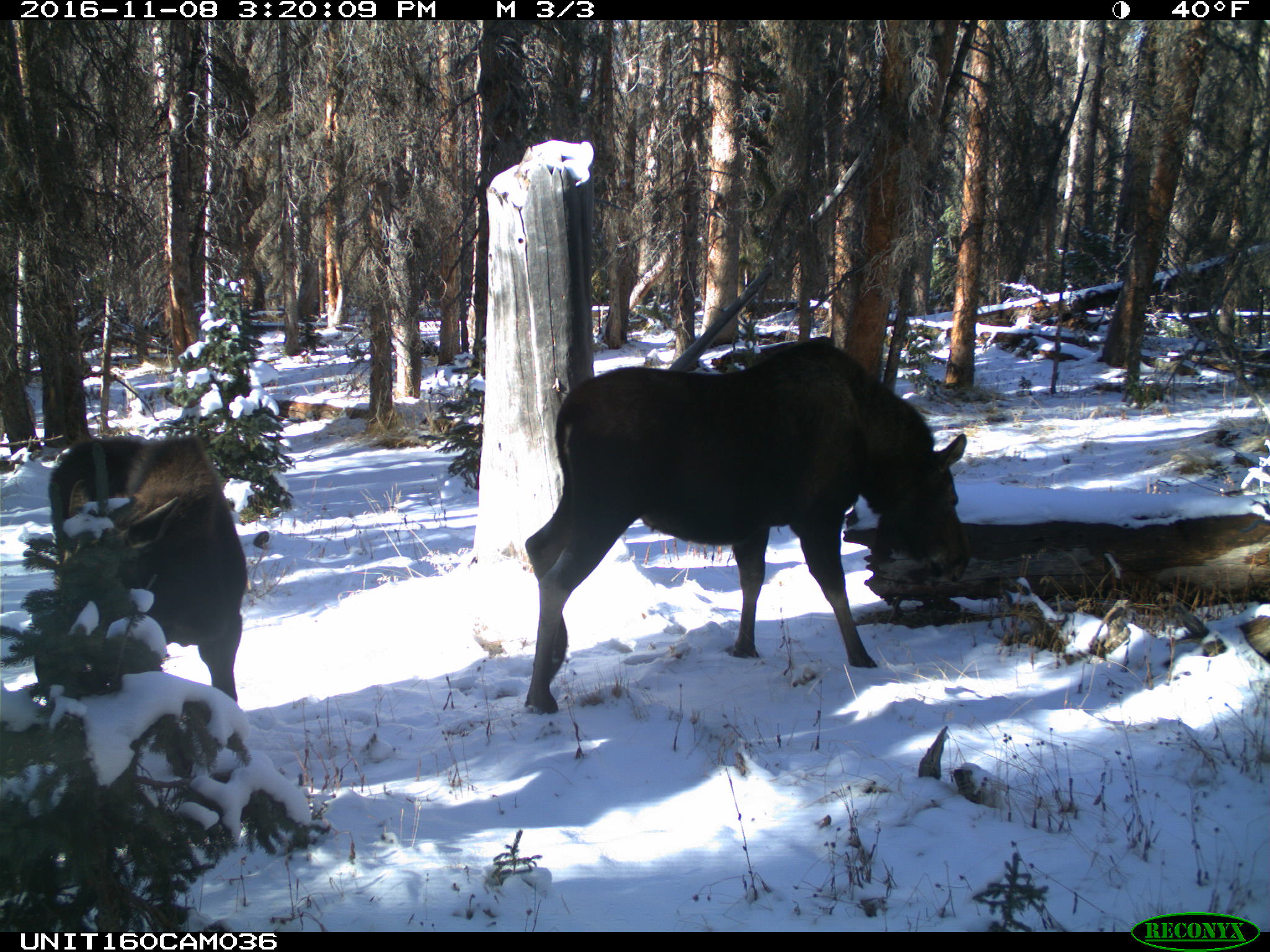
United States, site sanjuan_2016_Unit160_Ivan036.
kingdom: Animalia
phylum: Chordata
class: Mammalia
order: Artiodactyla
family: Cervidae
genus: Alces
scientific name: Alces alces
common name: moose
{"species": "Alces alces (moose)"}